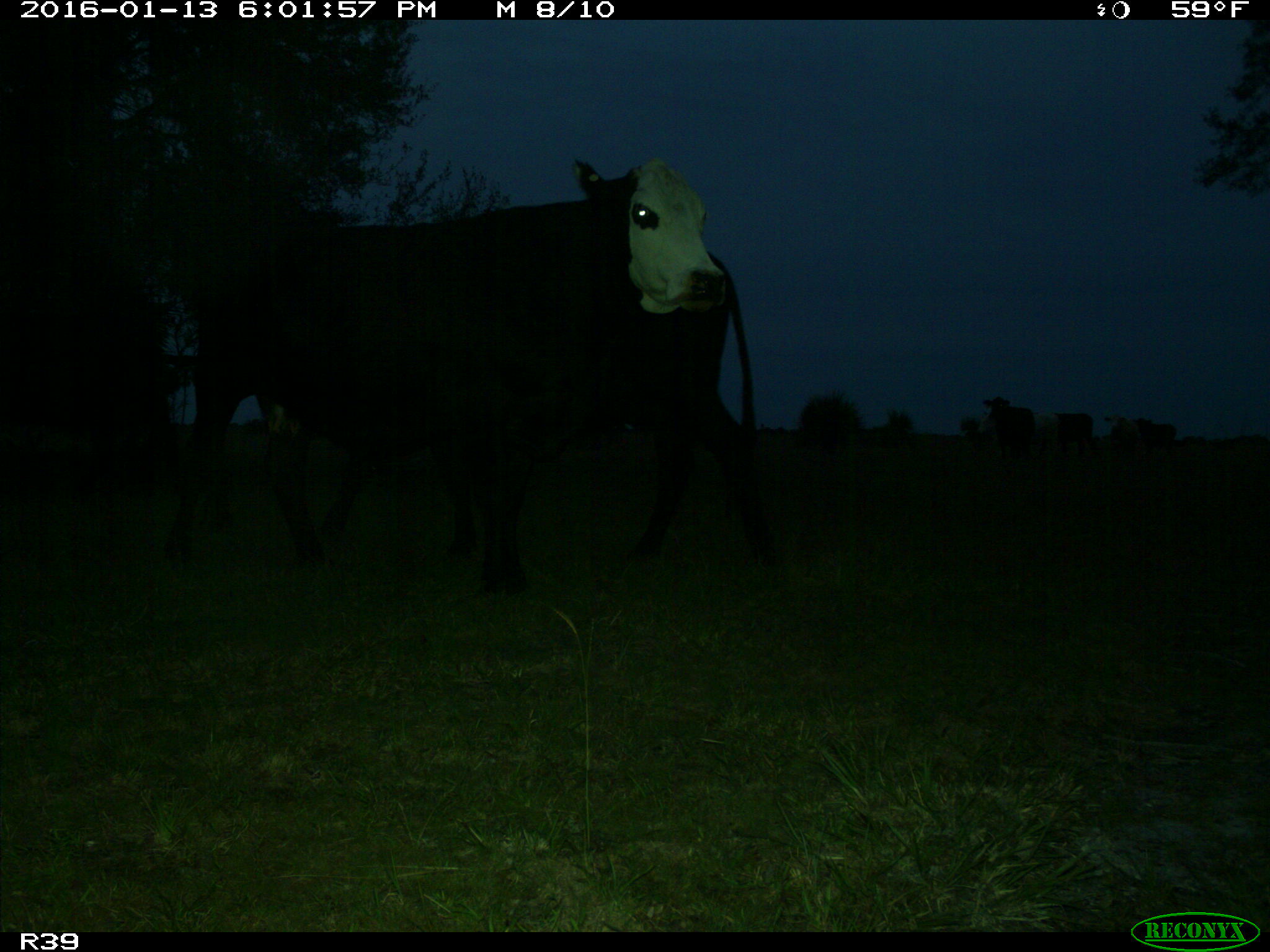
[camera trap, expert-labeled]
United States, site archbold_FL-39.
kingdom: Animalia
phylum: Chordata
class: Mammalia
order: Artiodactyla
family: Bovidae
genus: Bos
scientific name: Bos taurus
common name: domestic cow